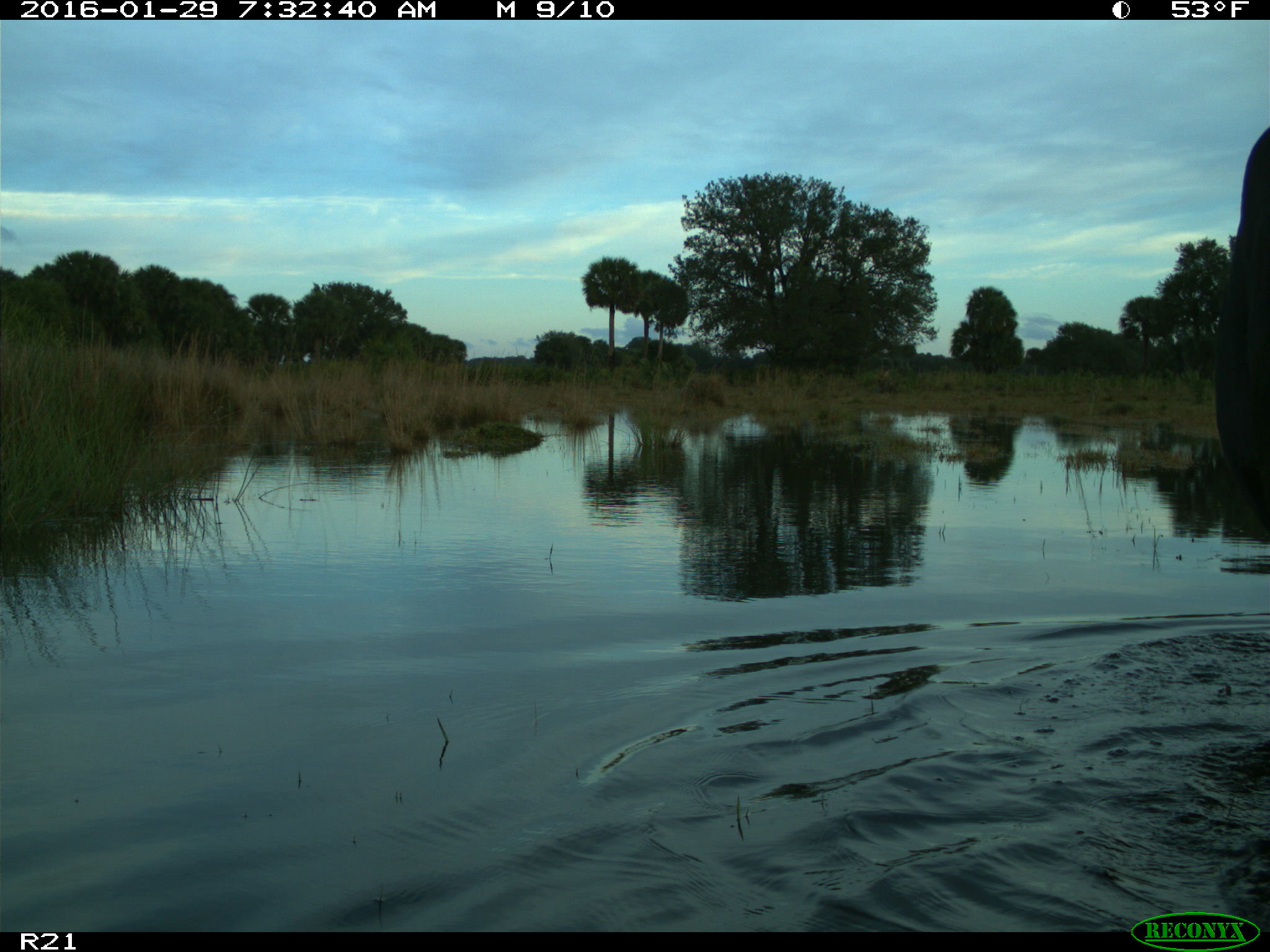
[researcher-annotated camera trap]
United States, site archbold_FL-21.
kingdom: Animalia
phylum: Chordata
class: Mammalia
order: Artiodactyla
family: Bovidae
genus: Bos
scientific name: Bos taurus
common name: domestic cow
Bos taurus (domestic cow).